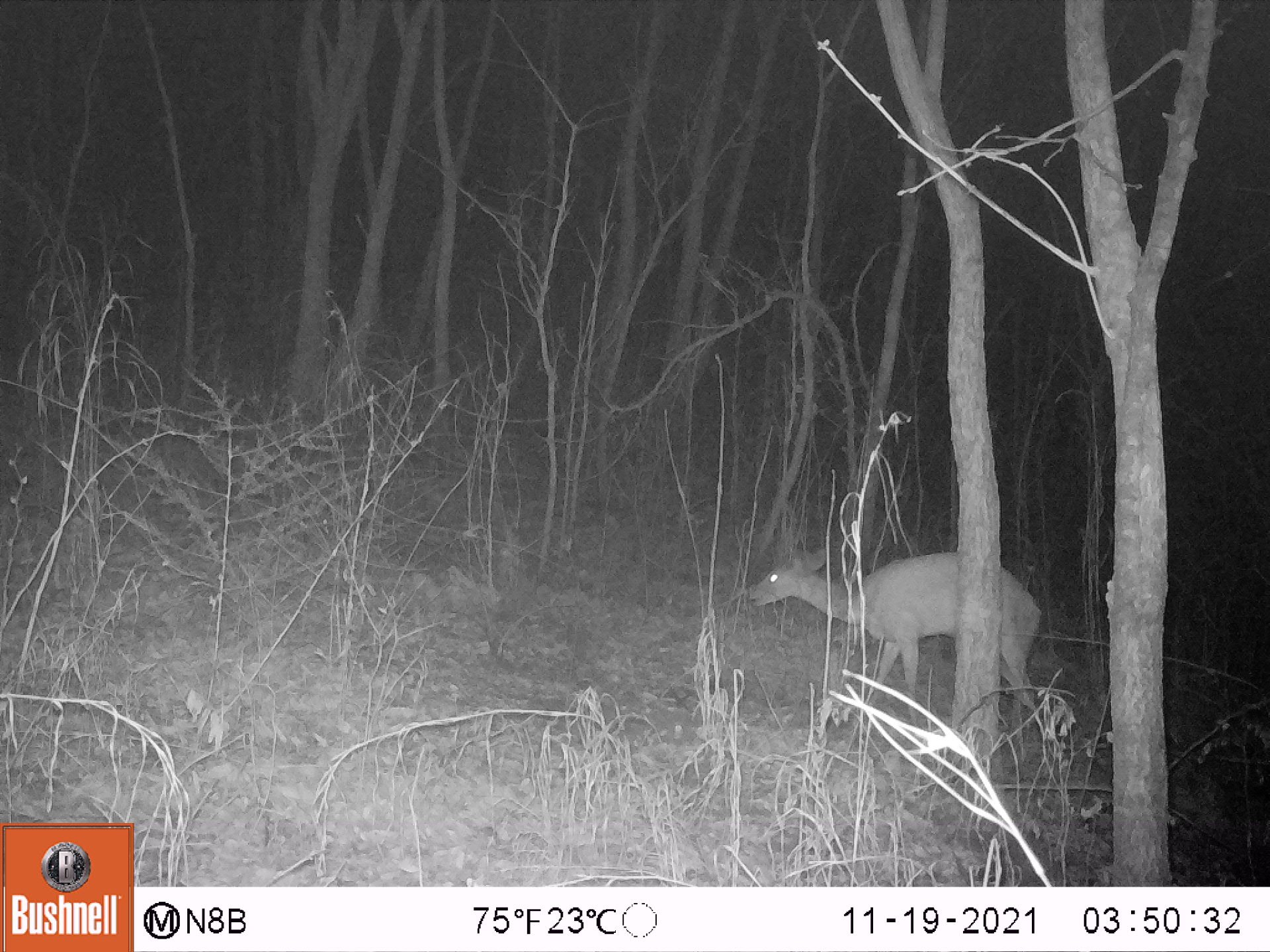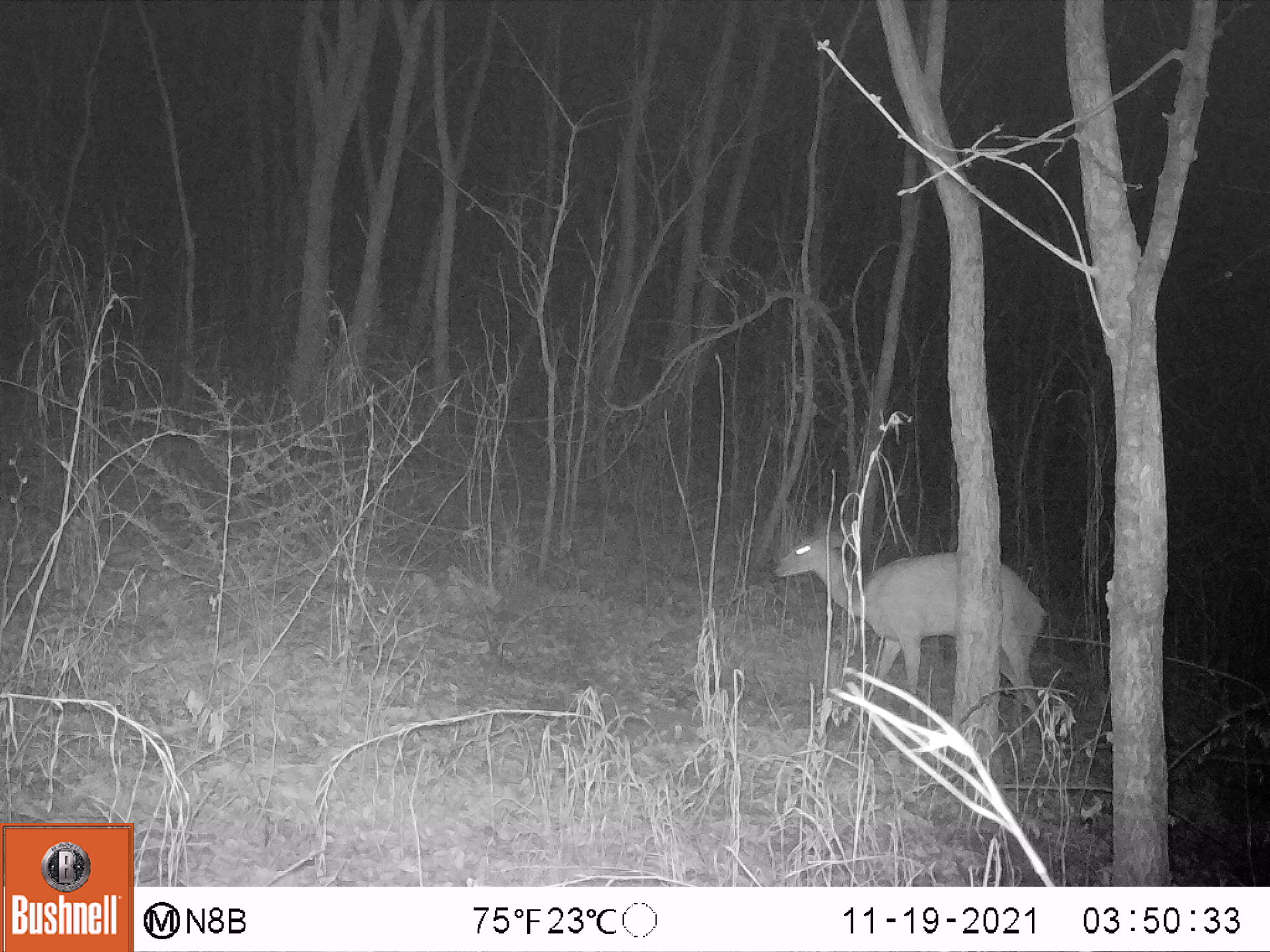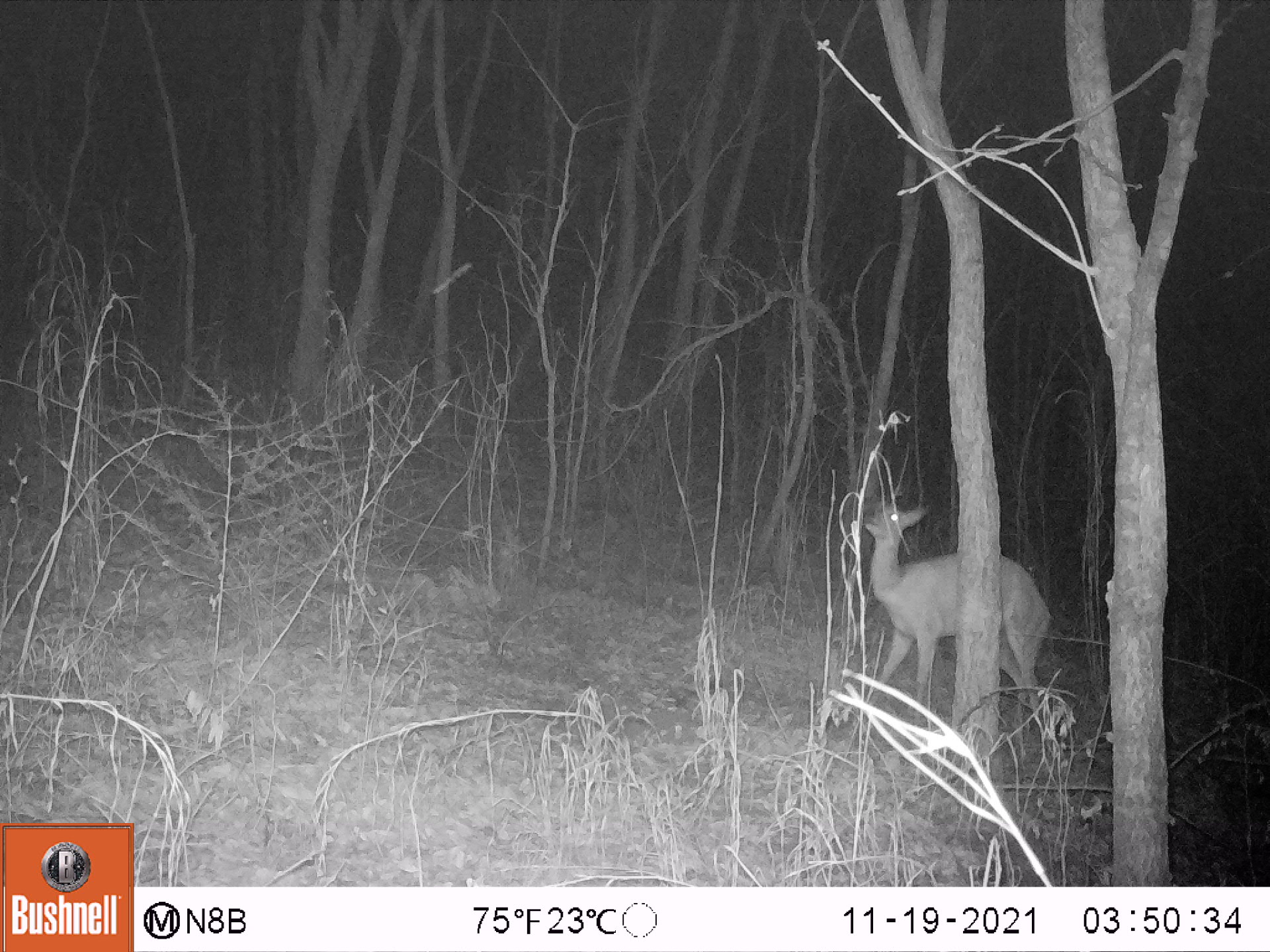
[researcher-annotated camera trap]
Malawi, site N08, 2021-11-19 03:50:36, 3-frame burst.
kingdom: Animalia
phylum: Chordata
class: Mammalia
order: Artiodactyla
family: Bovidae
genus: Tragelaphus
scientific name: Tragelaphus sylvaticus sylvaticus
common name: cape bushbuck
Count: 1.